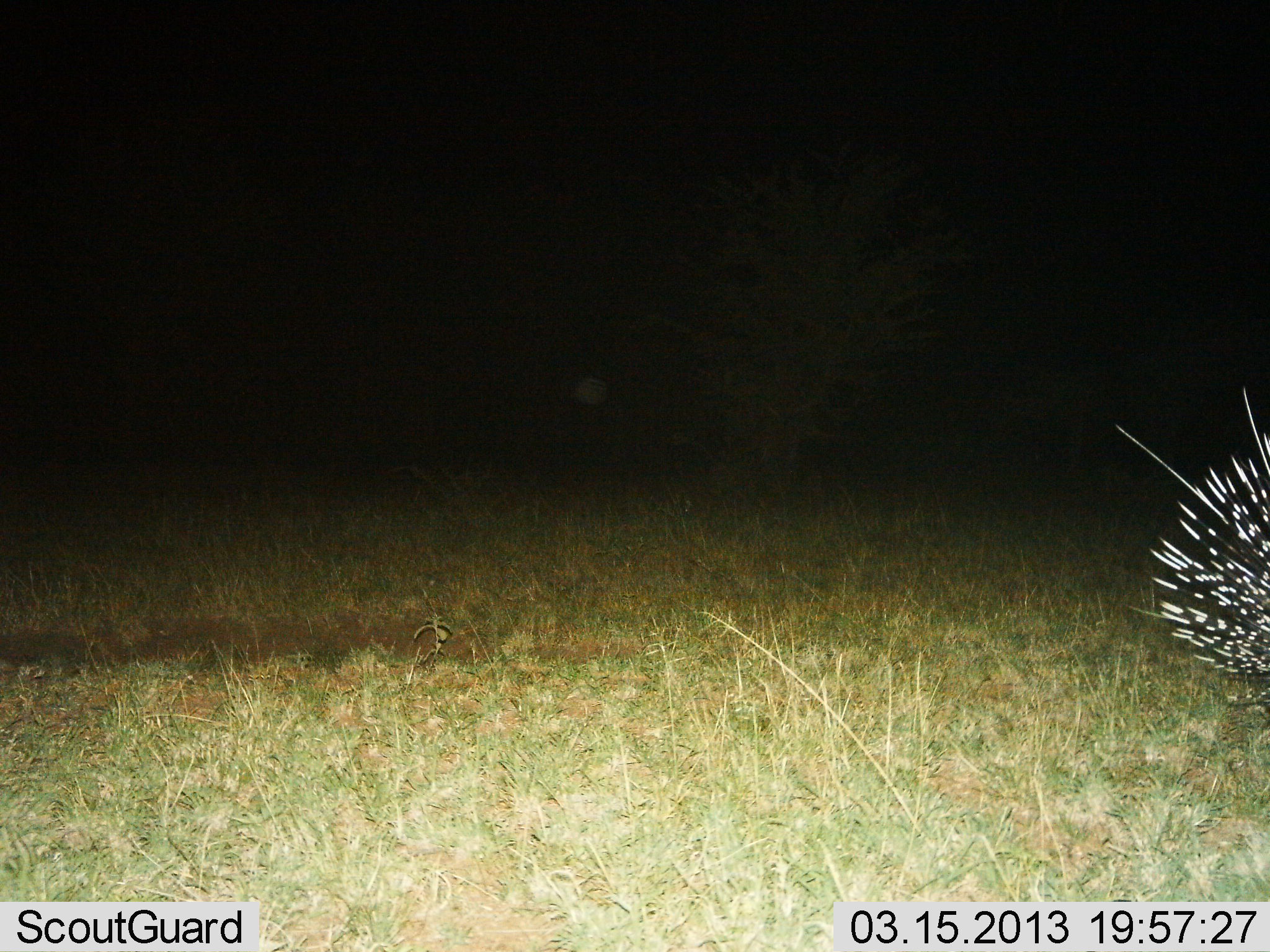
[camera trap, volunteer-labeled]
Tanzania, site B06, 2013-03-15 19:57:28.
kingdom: Animalia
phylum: Chordata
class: Mammalia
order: Rodentia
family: Hystricidae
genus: Hystrix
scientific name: Hystrix cristata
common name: crested porcupine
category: porcupine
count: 1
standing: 51%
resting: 3%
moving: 43%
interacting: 0%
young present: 0%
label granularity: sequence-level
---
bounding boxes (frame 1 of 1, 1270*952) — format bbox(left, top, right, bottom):
animal: bbox(1106, 381, 1270, 694)